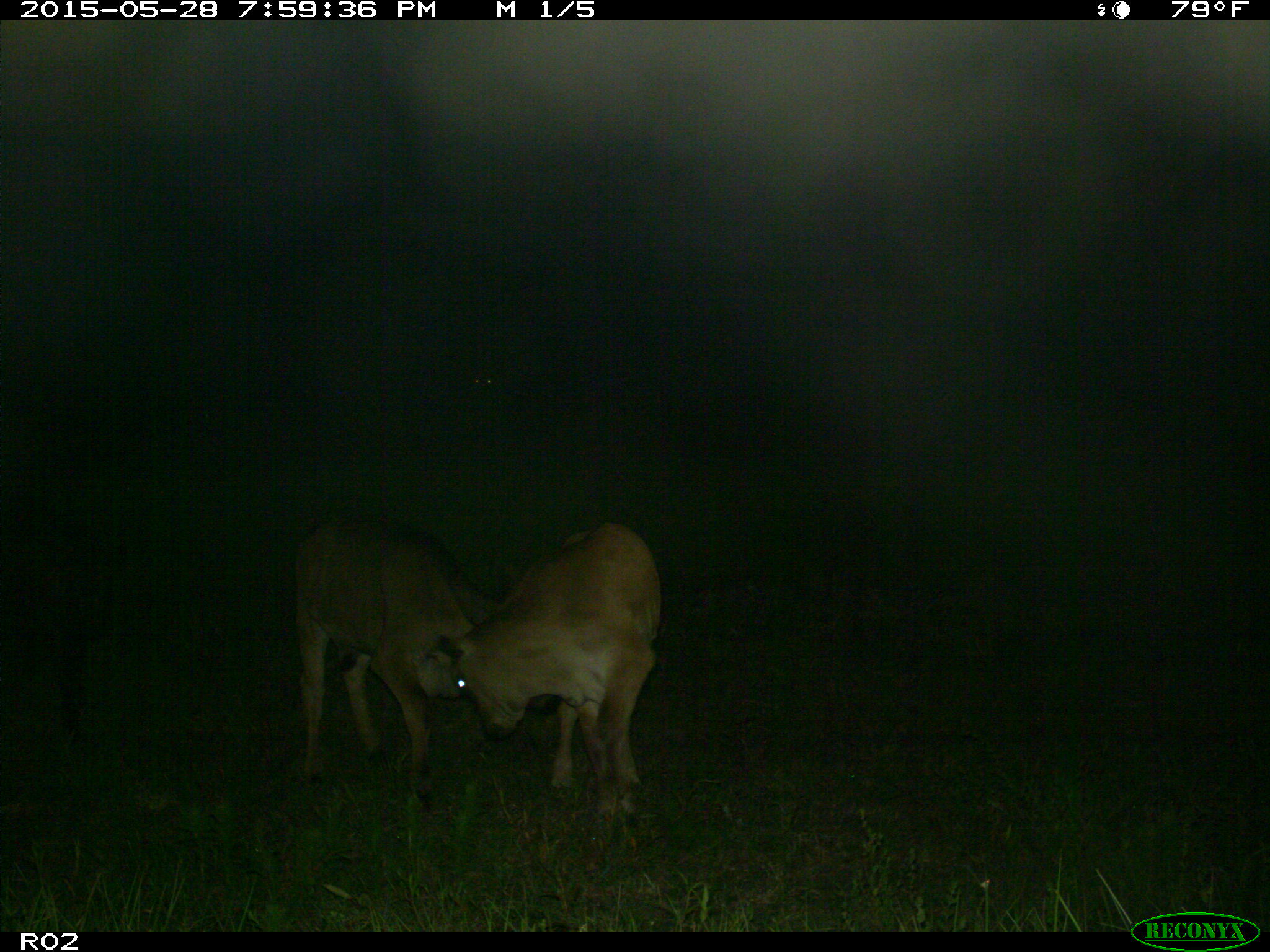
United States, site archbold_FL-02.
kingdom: Animalia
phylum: Chordata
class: Mammalia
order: Artiodactyla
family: Bovidae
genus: Bos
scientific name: Bos taurus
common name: domestic cow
Bos taurus (domestic cow).